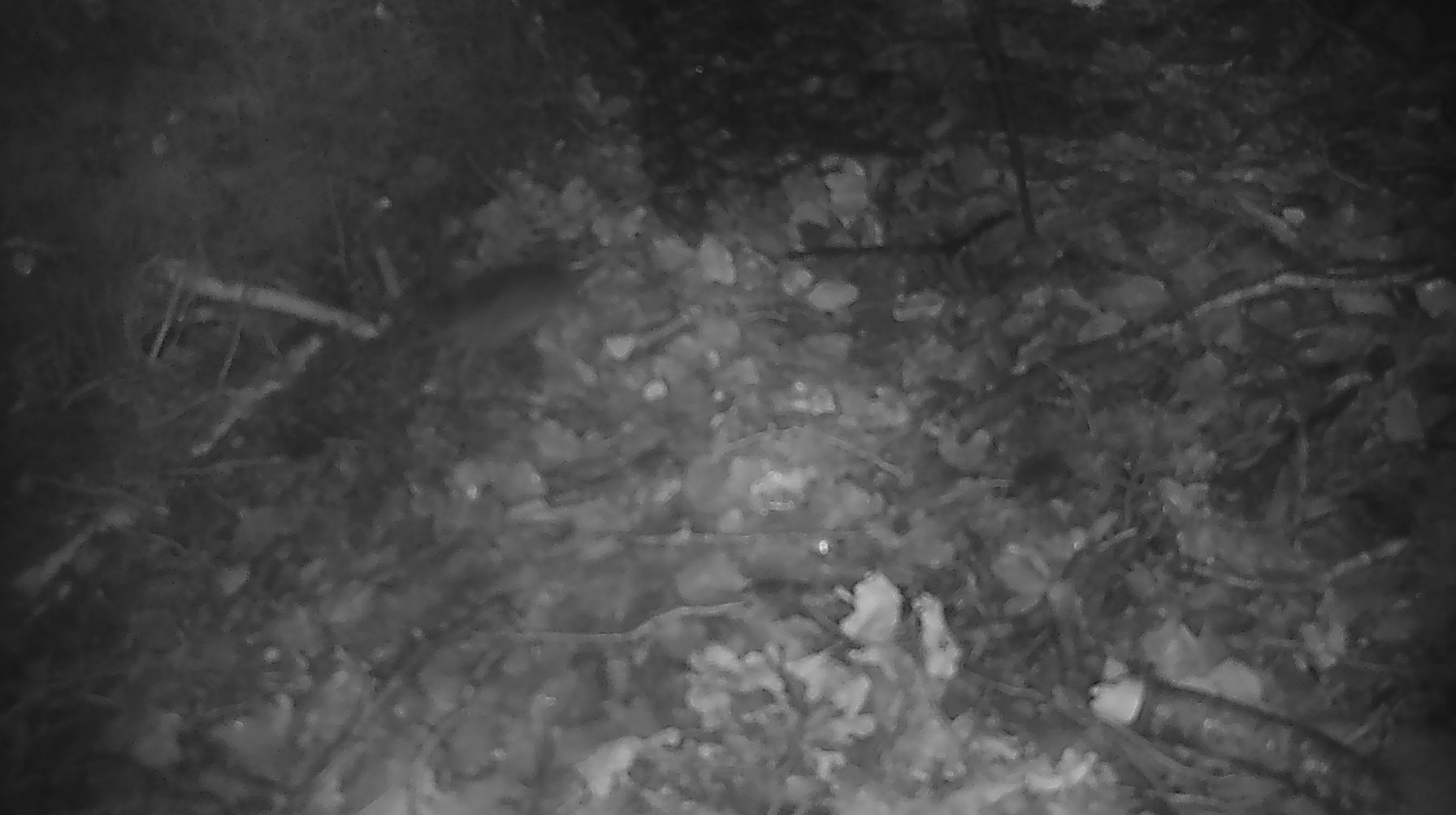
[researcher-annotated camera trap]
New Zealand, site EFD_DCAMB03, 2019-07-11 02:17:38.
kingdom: Animalia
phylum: Chordata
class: Mammalia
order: Rodentia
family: Muridae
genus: Mus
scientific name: Mus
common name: mouse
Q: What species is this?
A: Mouse (Mus).